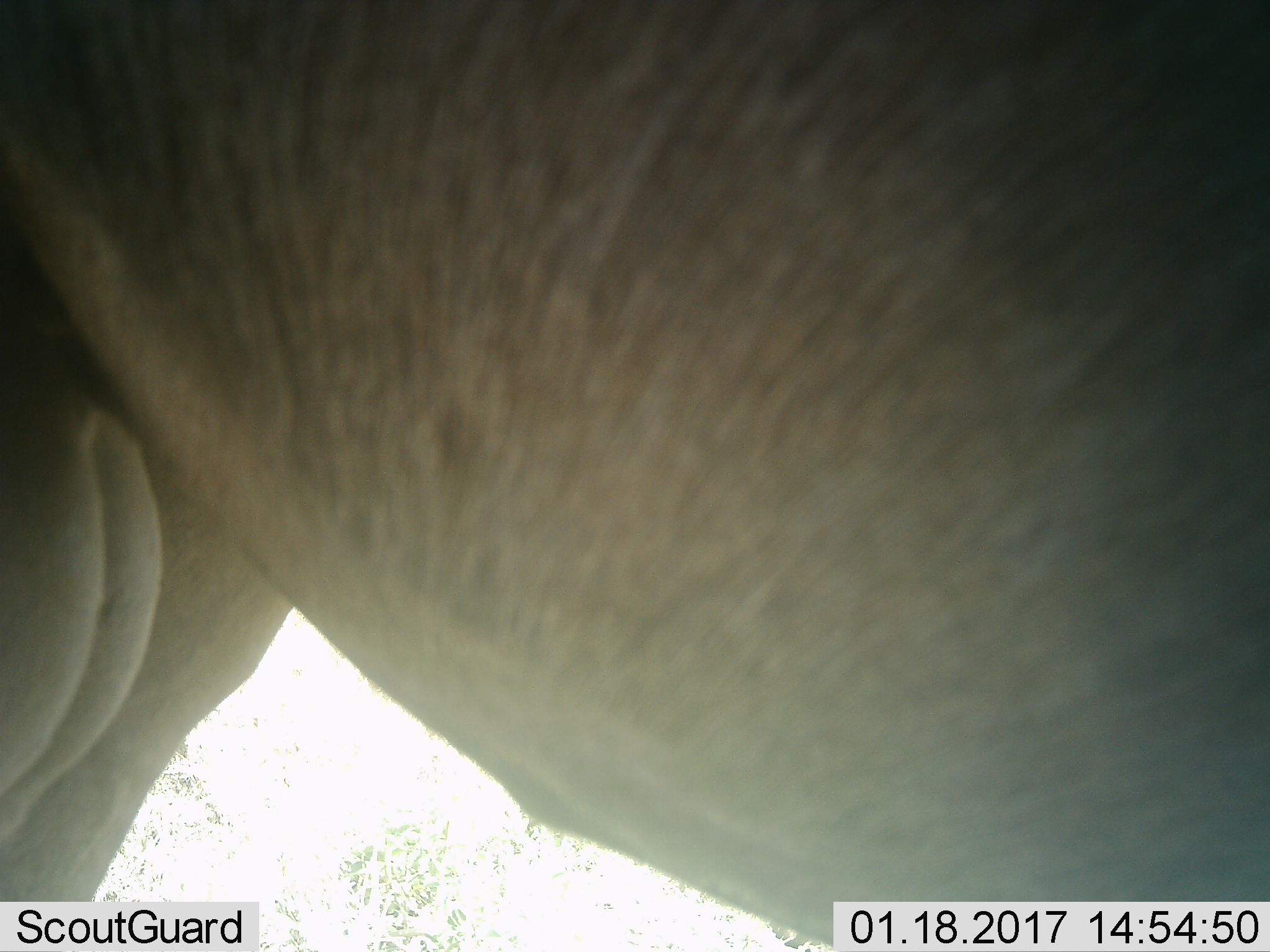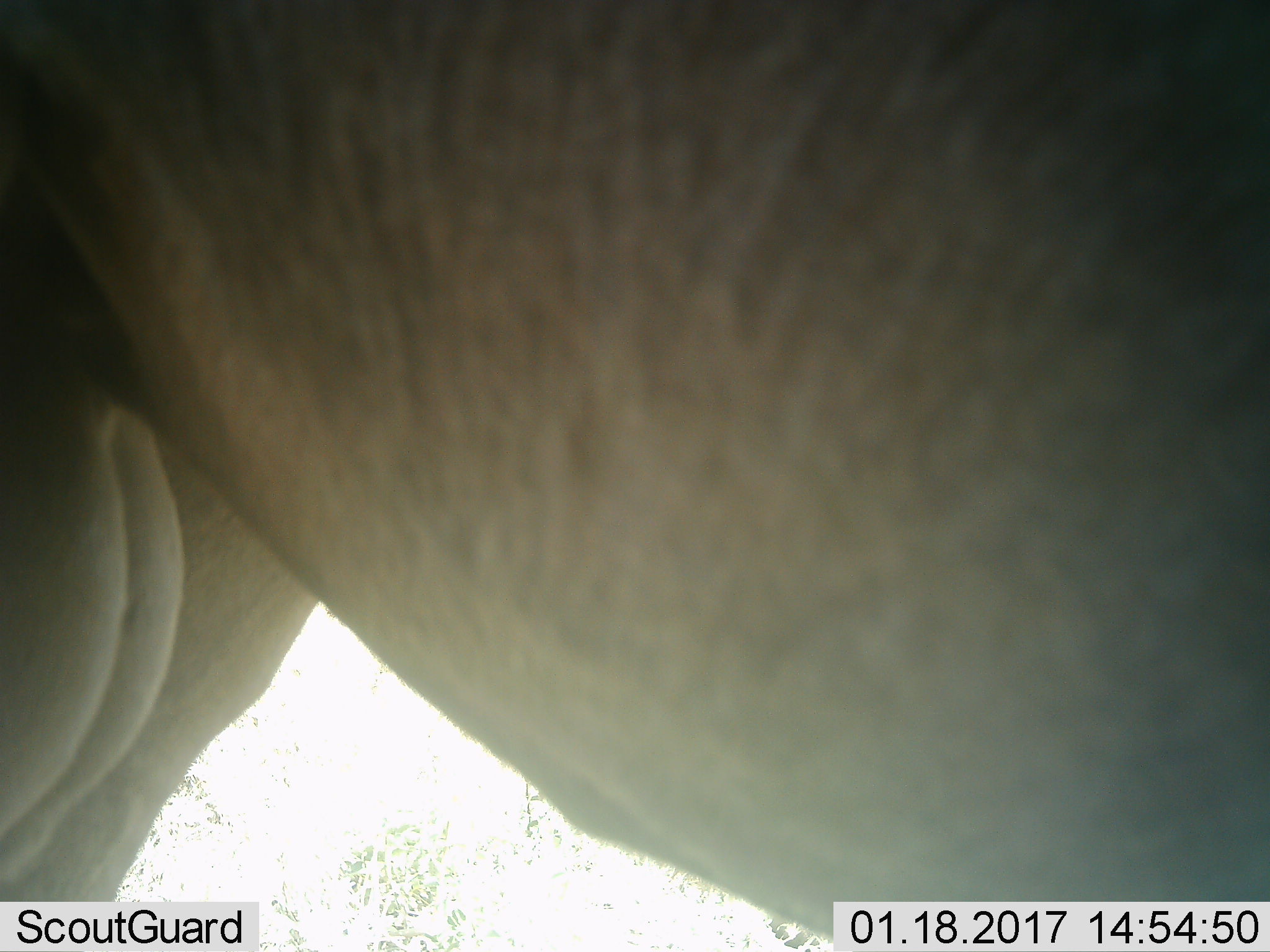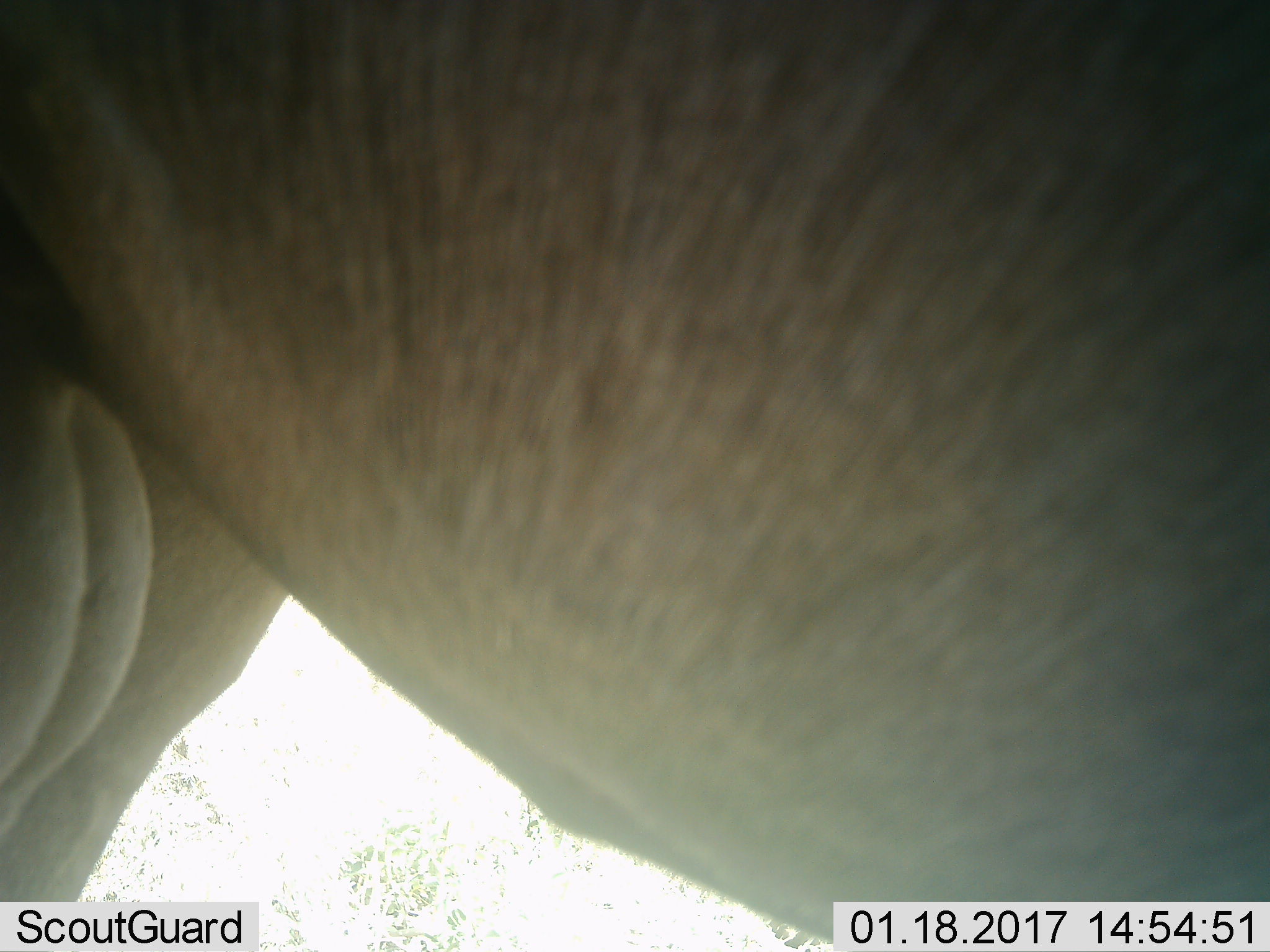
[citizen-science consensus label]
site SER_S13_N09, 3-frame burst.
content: unidentified animal